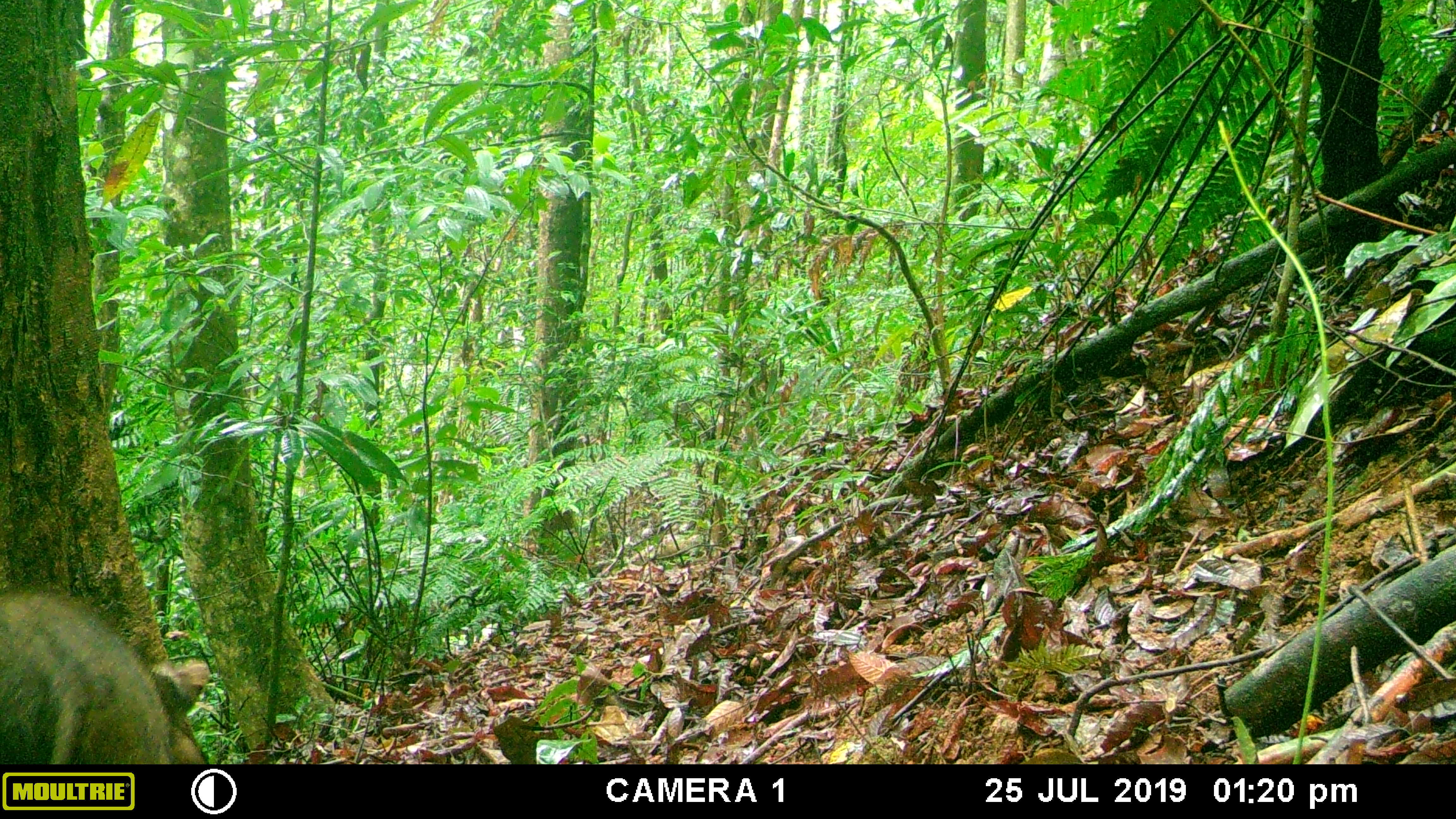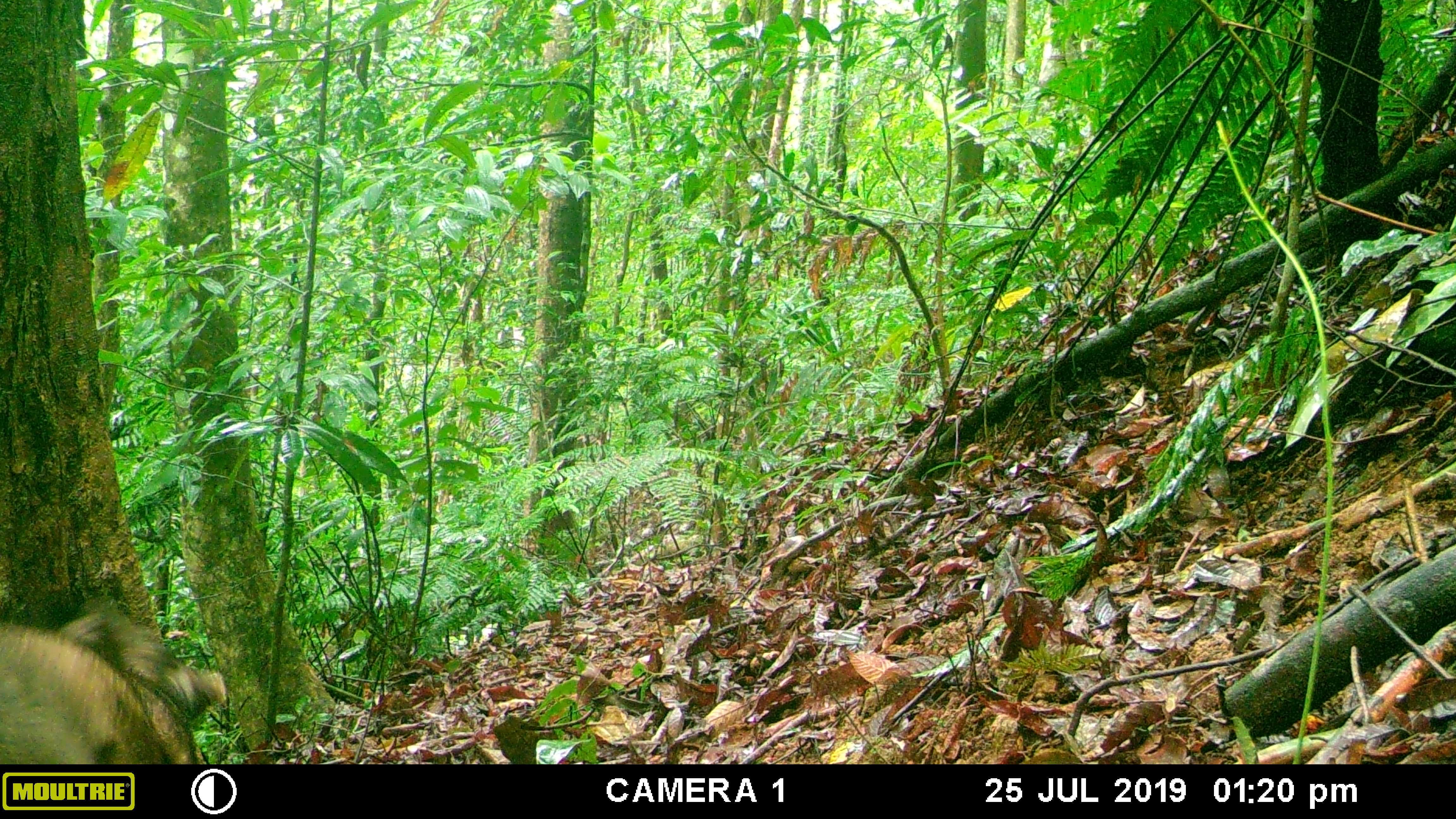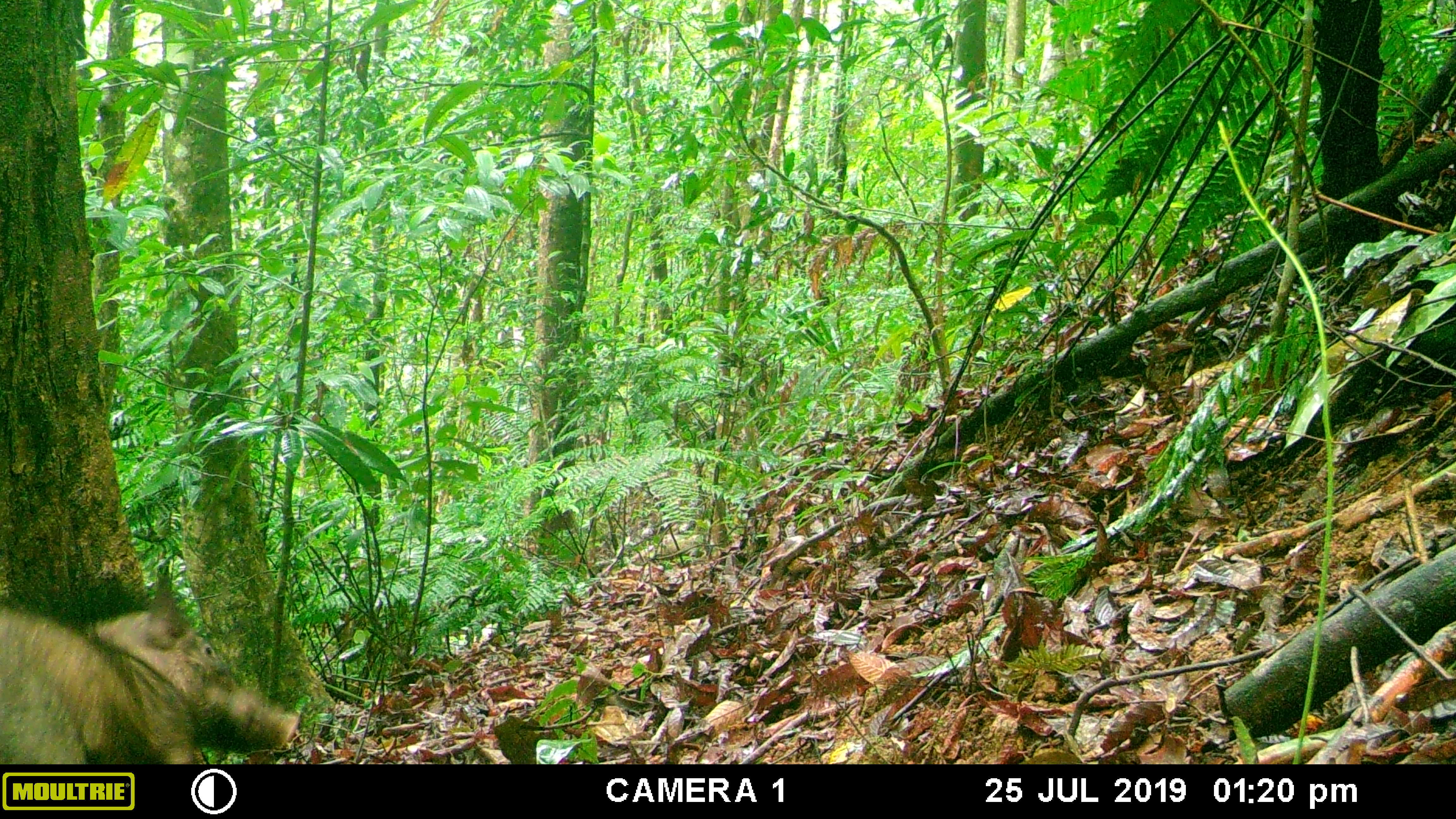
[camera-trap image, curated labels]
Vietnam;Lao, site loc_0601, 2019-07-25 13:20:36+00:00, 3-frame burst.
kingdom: Animalia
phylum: Chordata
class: Mammalia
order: Artiodactyla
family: Suidae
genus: Sus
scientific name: Sus scrofa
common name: eurasian wild pig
Eurasian wild pig (Sus scrofa). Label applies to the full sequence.